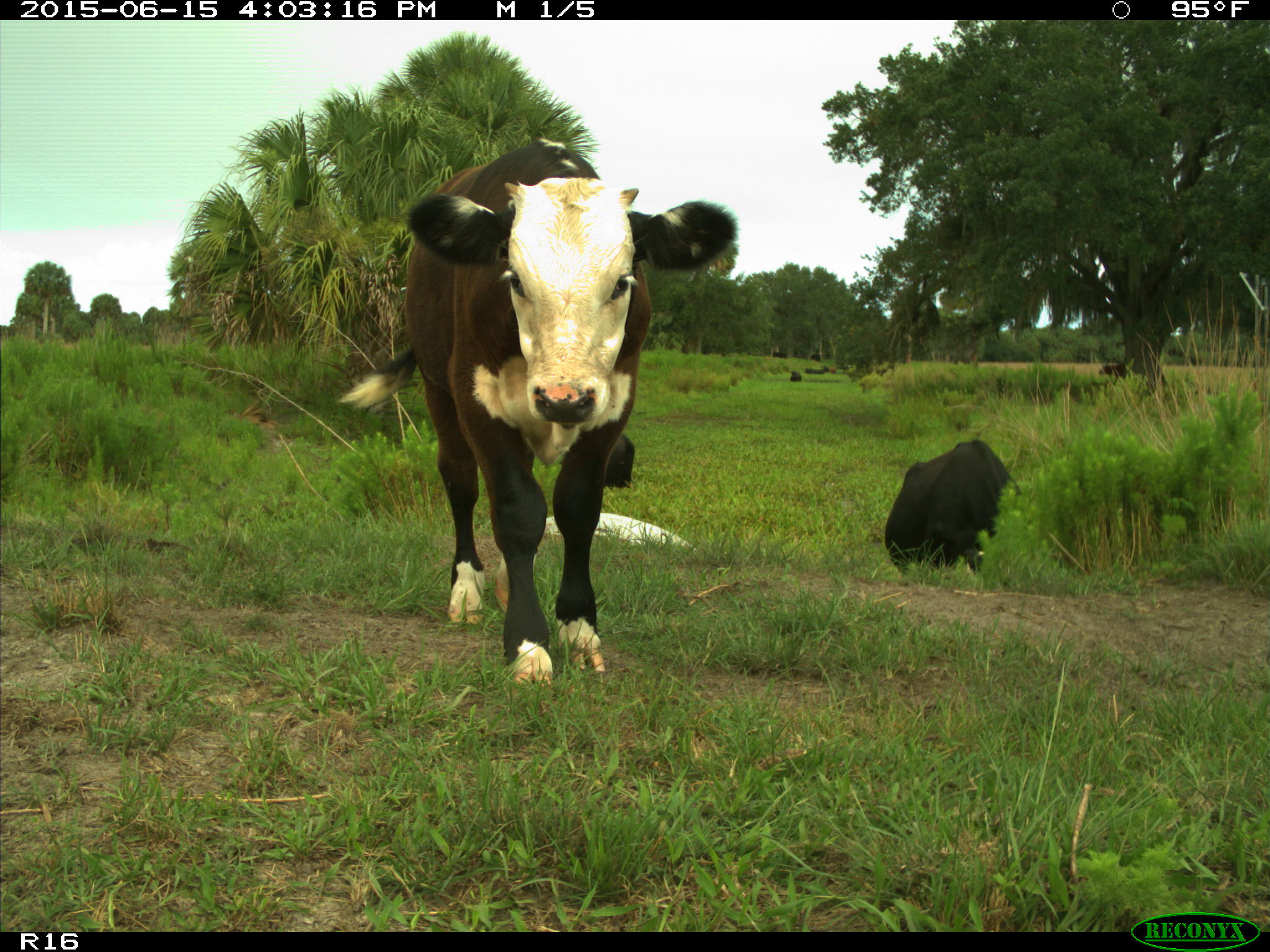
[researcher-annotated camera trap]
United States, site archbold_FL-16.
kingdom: Animalia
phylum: Chordata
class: Mammalia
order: Artiodactyla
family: Bovidae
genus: Bos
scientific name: Bos taurus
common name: domestic cow